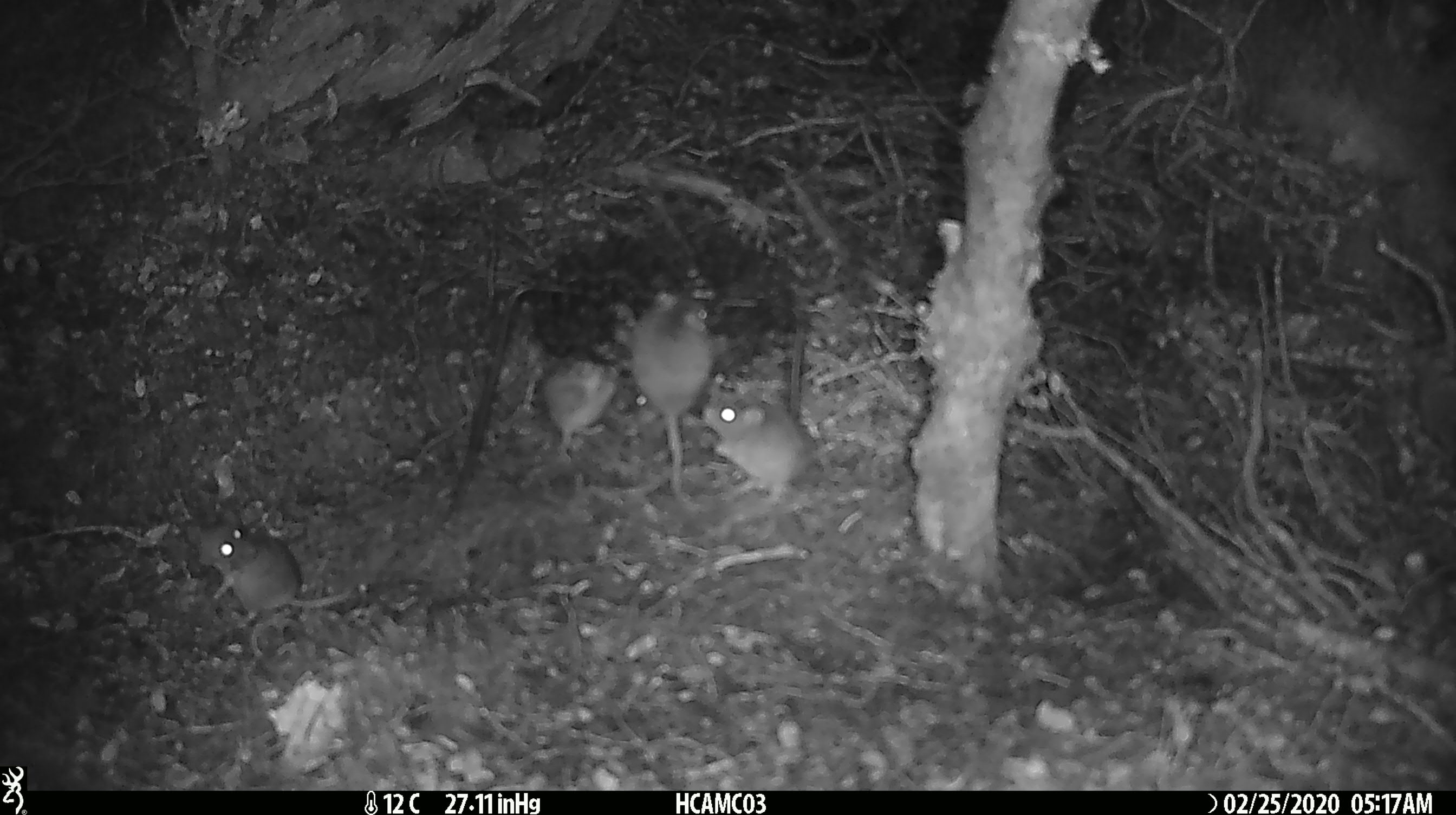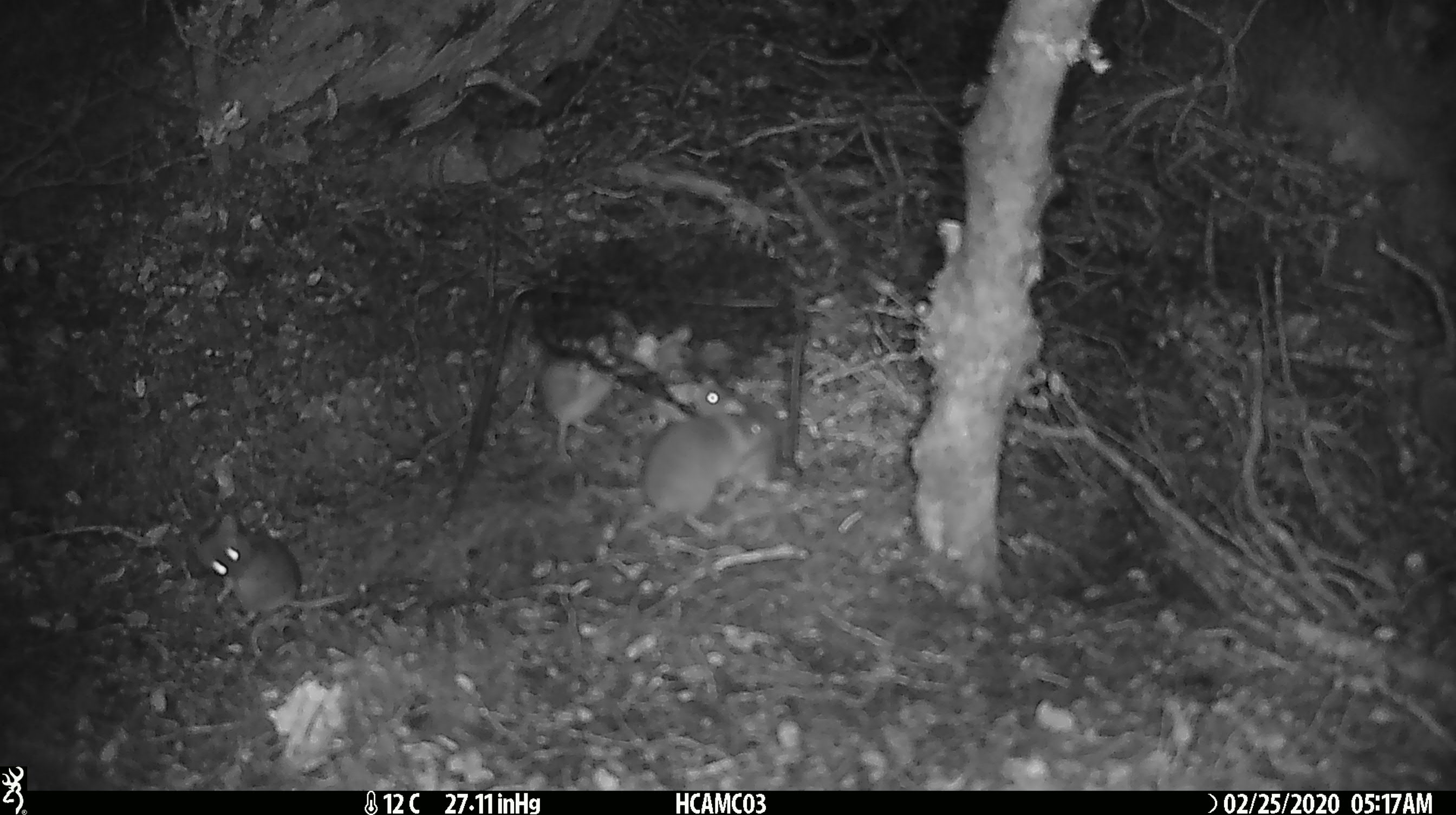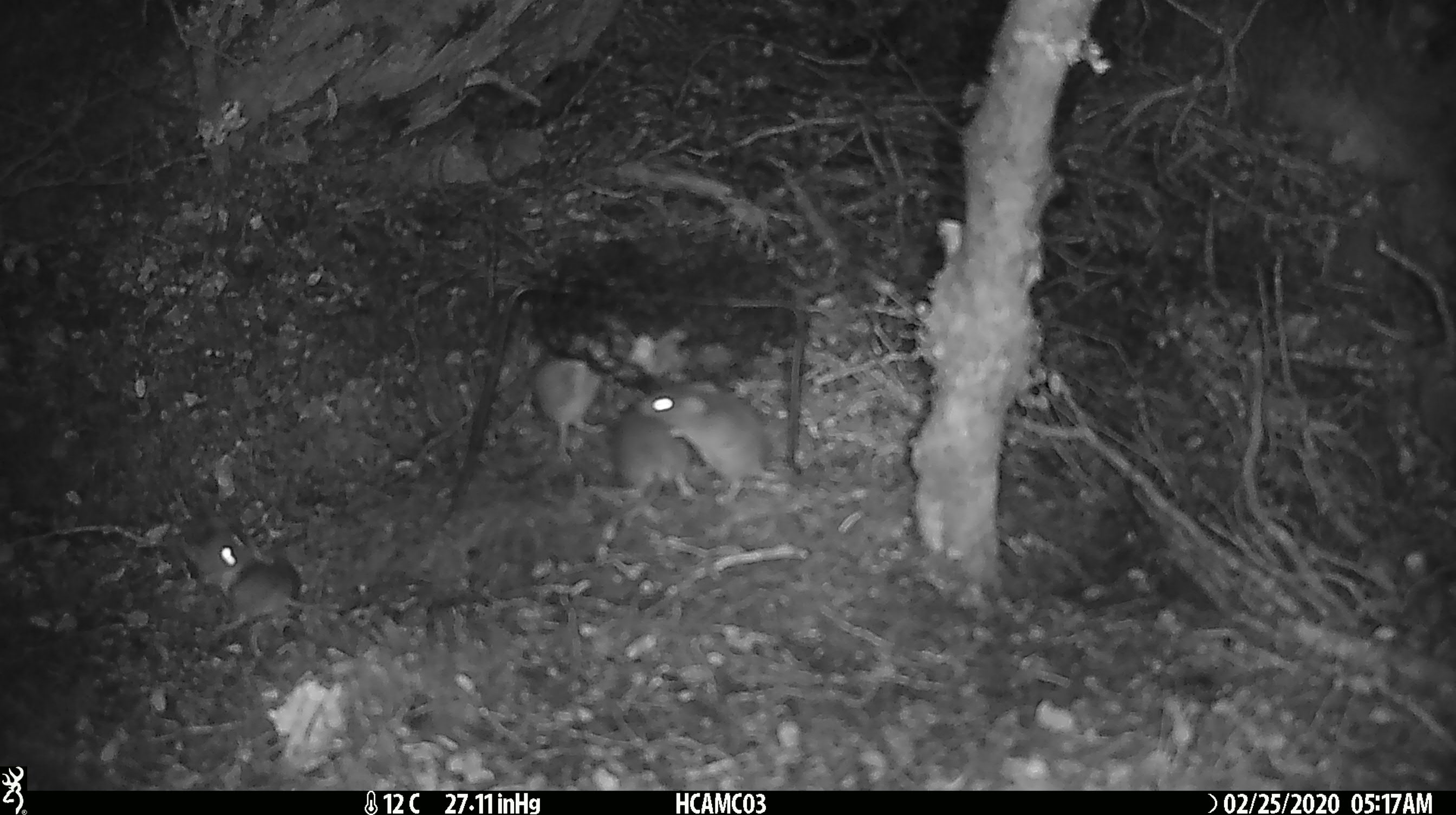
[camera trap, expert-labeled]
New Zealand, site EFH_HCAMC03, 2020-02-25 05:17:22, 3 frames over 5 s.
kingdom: Animalia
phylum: Chordata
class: Mammalia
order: Rodentia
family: Muridae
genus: Mus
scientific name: Mus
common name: mouse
Mouse (Mus).